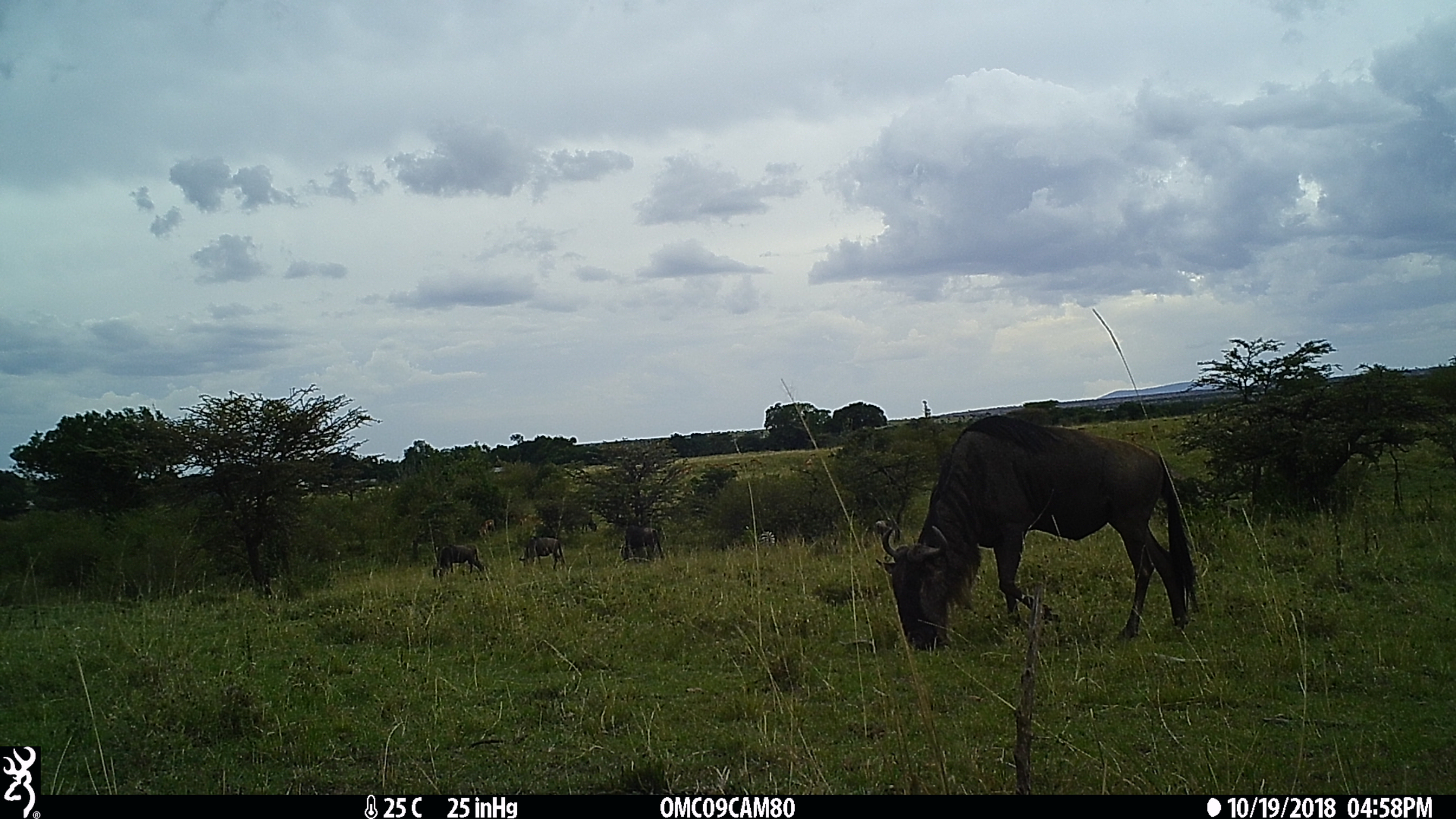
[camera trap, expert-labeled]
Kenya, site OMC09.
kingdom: Animalia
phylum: Chordata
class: Mammalia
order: Artiodactyla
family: Bovidae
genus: Connochaetes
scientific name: Connochaetes taurinus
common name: blue wildebeest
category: wildebeest